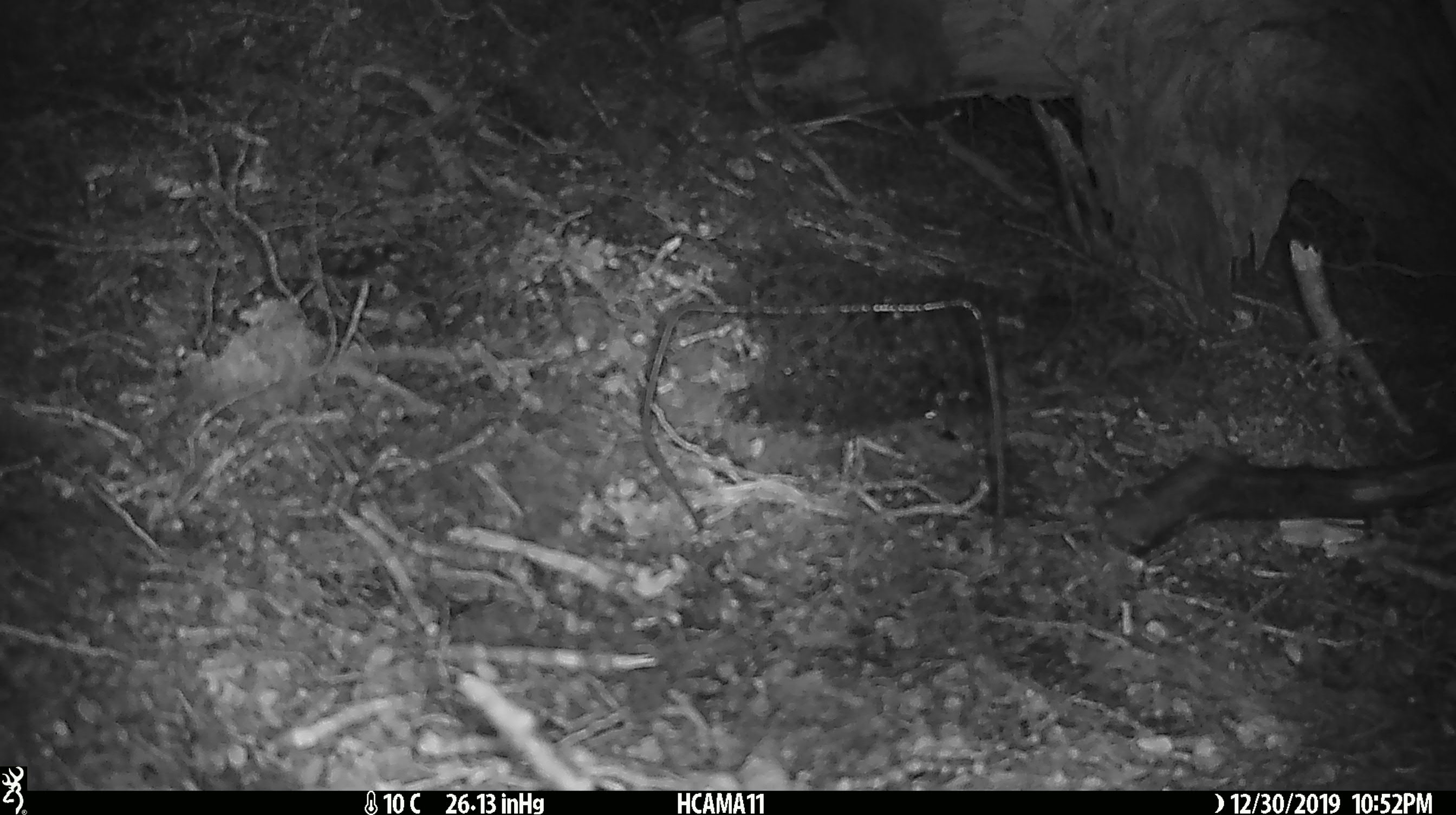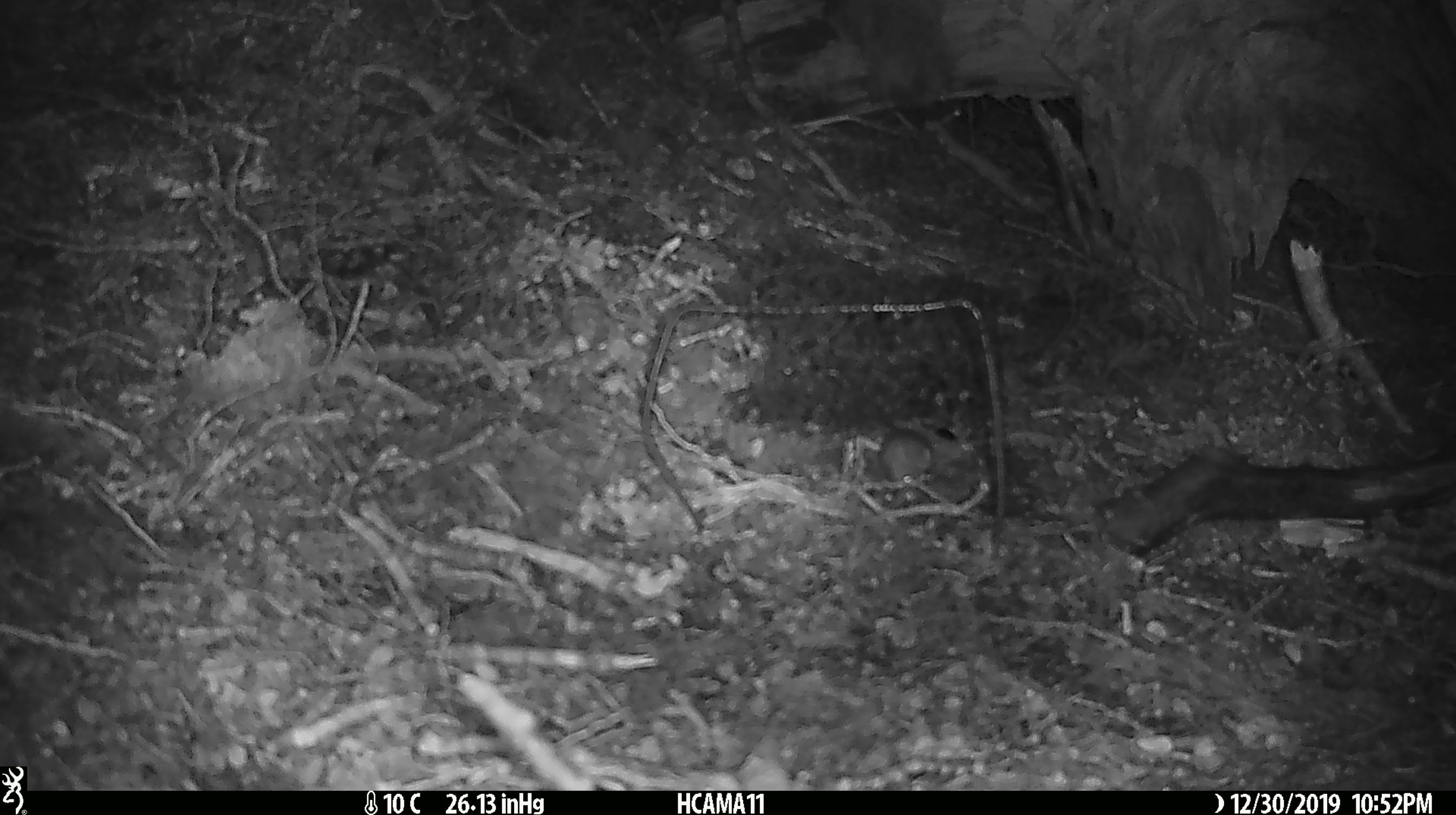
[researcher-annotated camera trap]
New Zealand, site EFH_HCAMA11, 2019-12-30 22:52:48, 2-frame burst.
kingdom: Animalia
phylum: Chordata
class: Mammalia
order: Rodentia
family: Muridae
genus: Mus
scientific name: Mus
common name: mouse